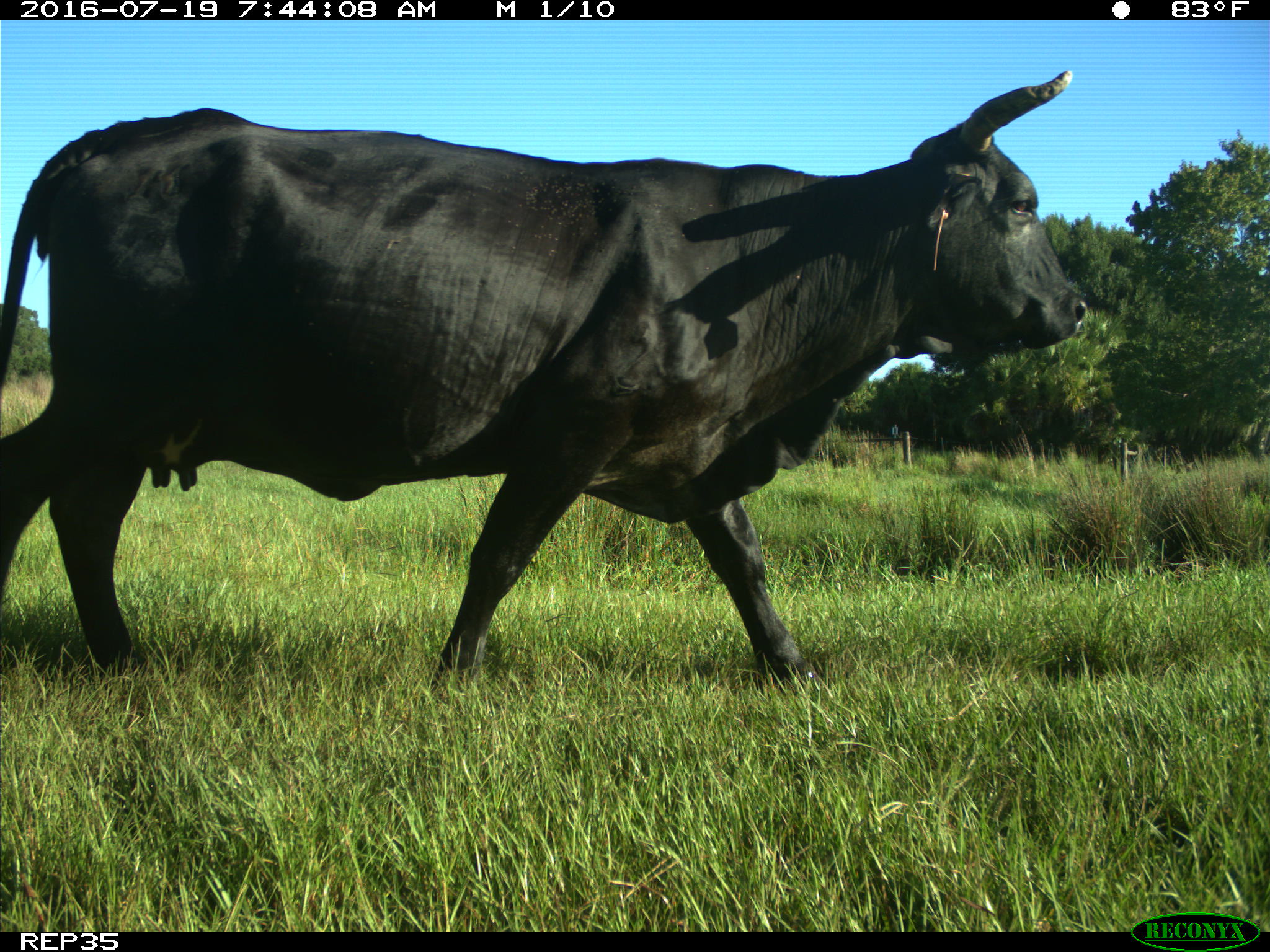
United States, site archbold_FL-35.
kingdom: Animalia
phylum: Chordata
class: Mammalia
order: Artiodactyla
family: Bovidae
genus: Bos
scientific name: Bos taurus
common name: domestic cow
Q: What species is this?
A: Bos taurus (domestic cow).